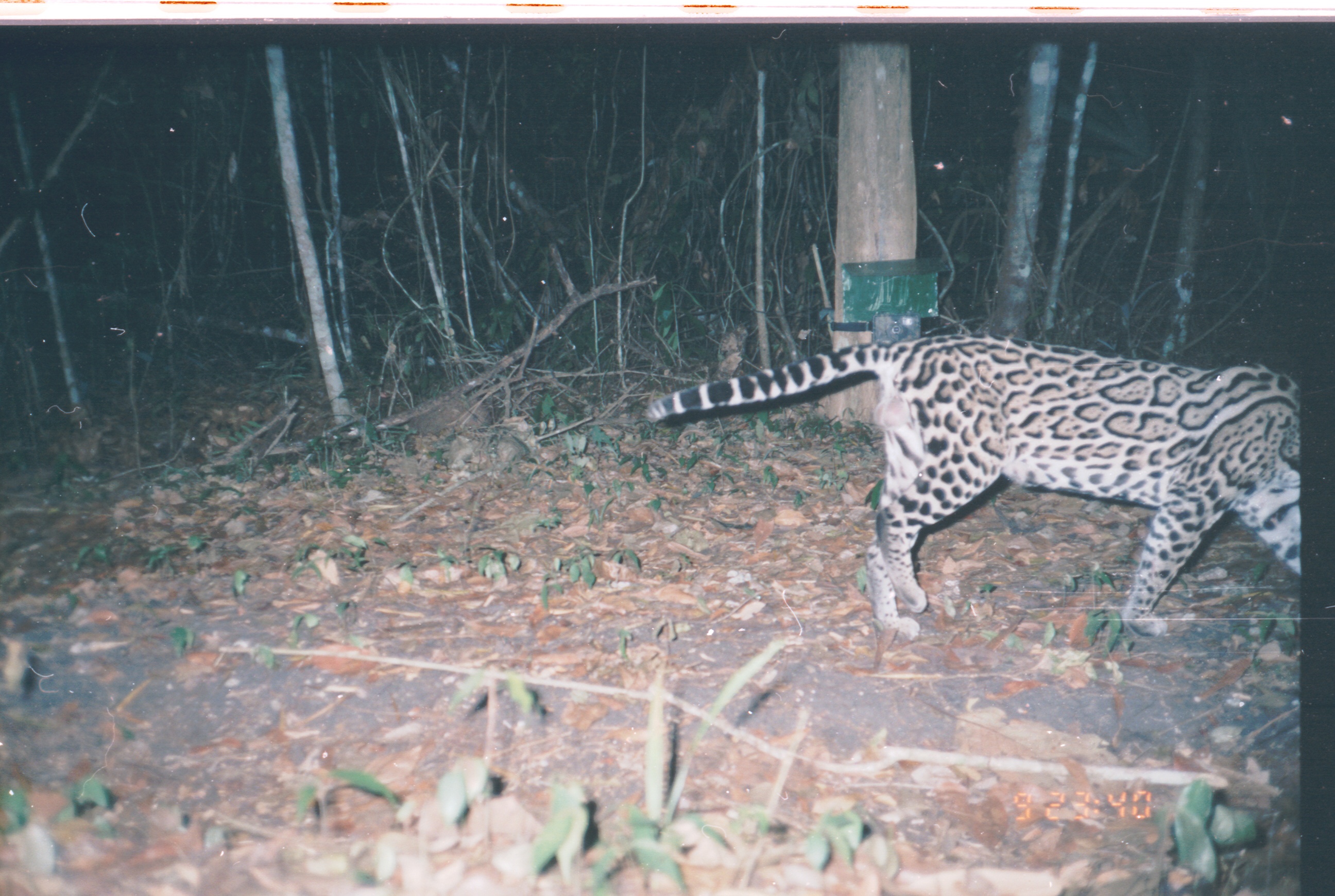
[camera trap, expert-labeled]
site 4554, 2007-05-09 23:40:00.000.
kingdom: Animalia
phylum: Chordata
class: Mammalia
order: Carnivora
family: Felidae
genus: Leopardus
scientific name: Leopardus pardalis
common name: ocelot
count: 1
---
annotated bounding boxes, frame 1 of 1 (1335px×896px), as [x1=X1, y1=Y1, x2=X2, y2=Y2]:
leopardus pardalis: [x1=643, y1=330, x2=1301, y2=642]